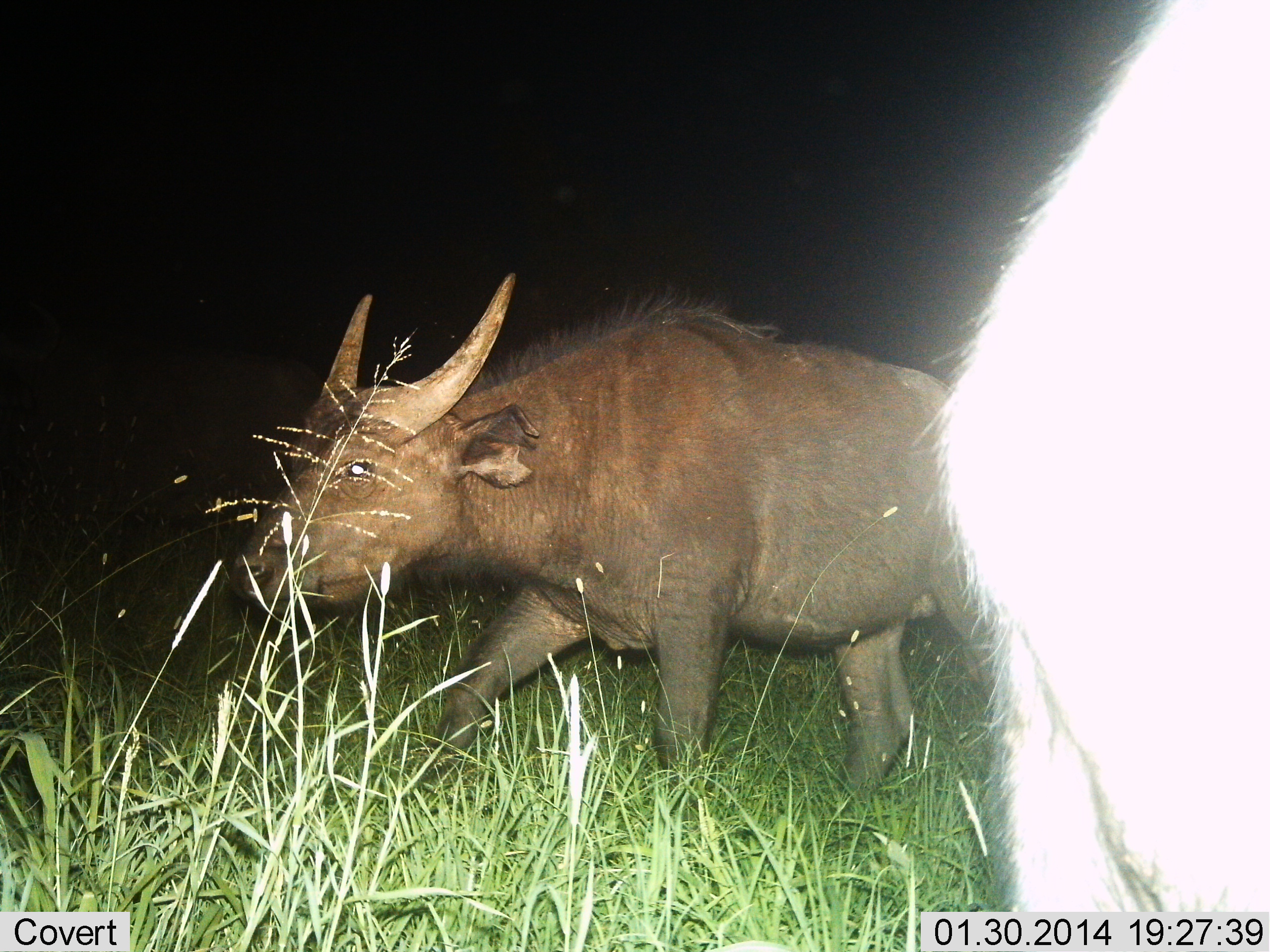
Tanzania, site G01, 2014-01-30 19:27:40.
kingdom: Animalia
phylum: Chordata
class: Mammalia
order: Artiodactyla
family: Bovidae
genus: Syncerus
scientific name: Syncerus caffer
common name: cape buffalo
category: buffalo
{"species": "buffalo (cape buffalo) (Syncerus caffer)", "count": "2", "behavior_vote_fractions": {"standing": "50%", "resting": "0%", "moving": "80%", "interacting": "0%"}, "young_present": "10%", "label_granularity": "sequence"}